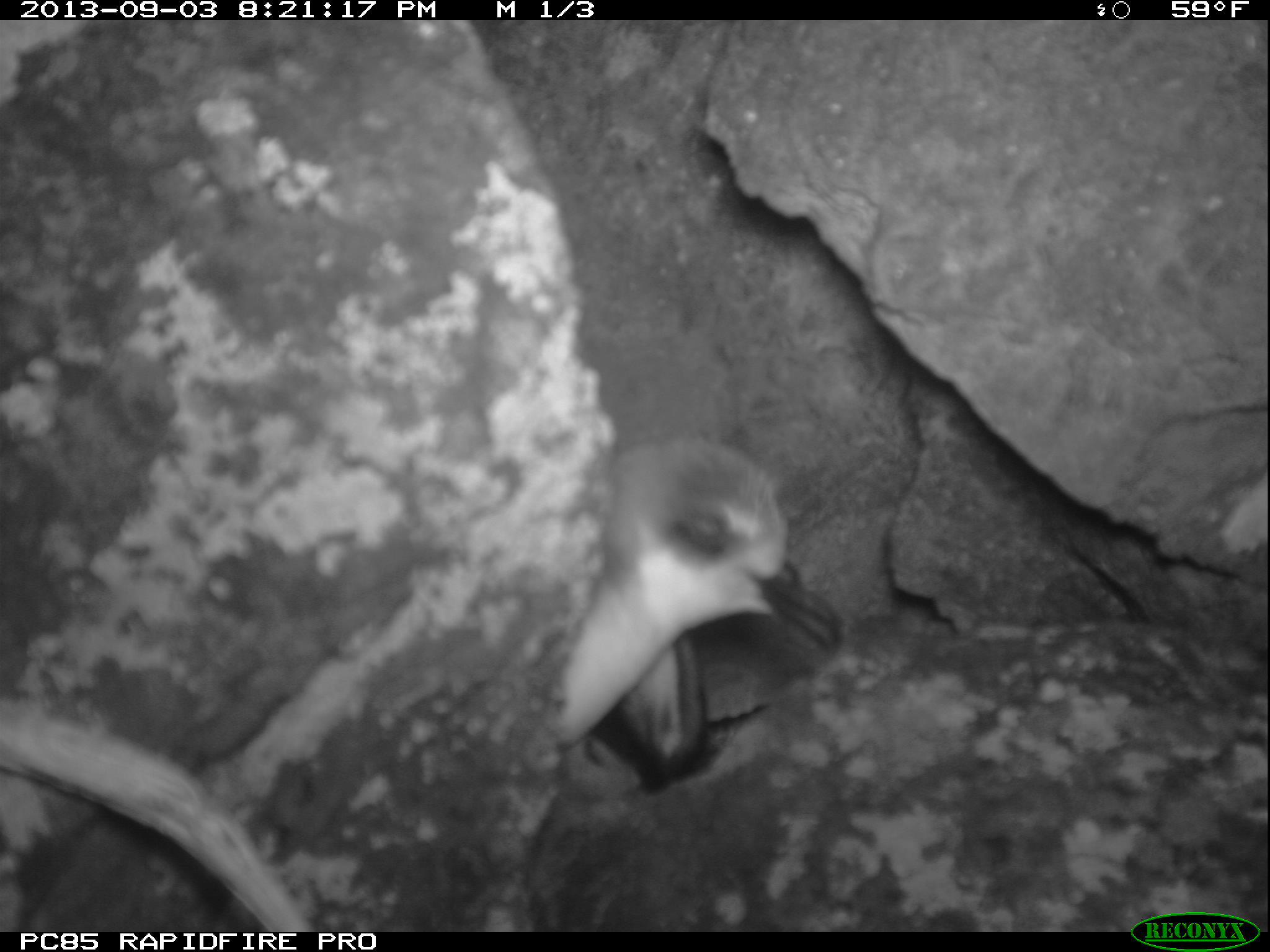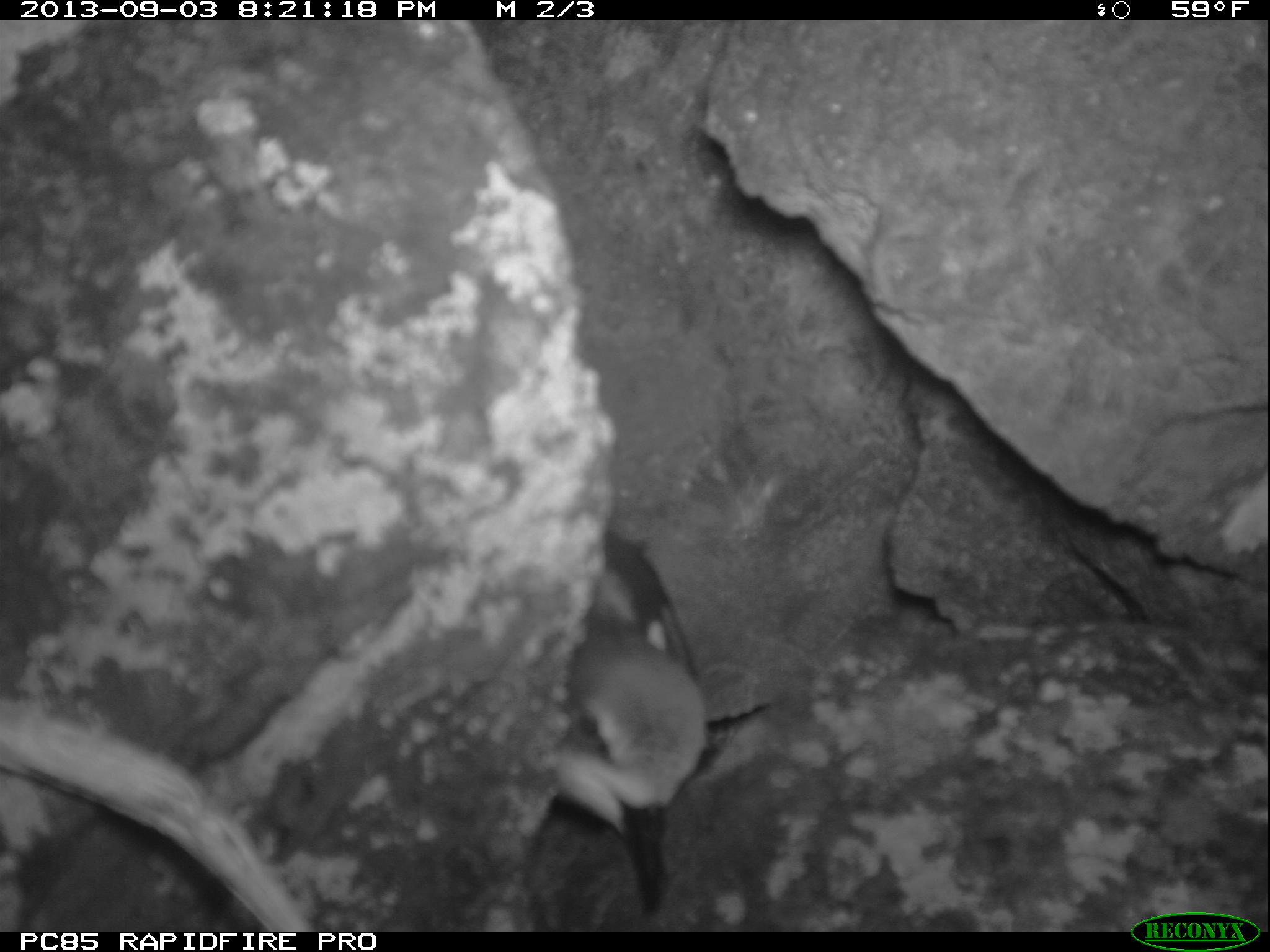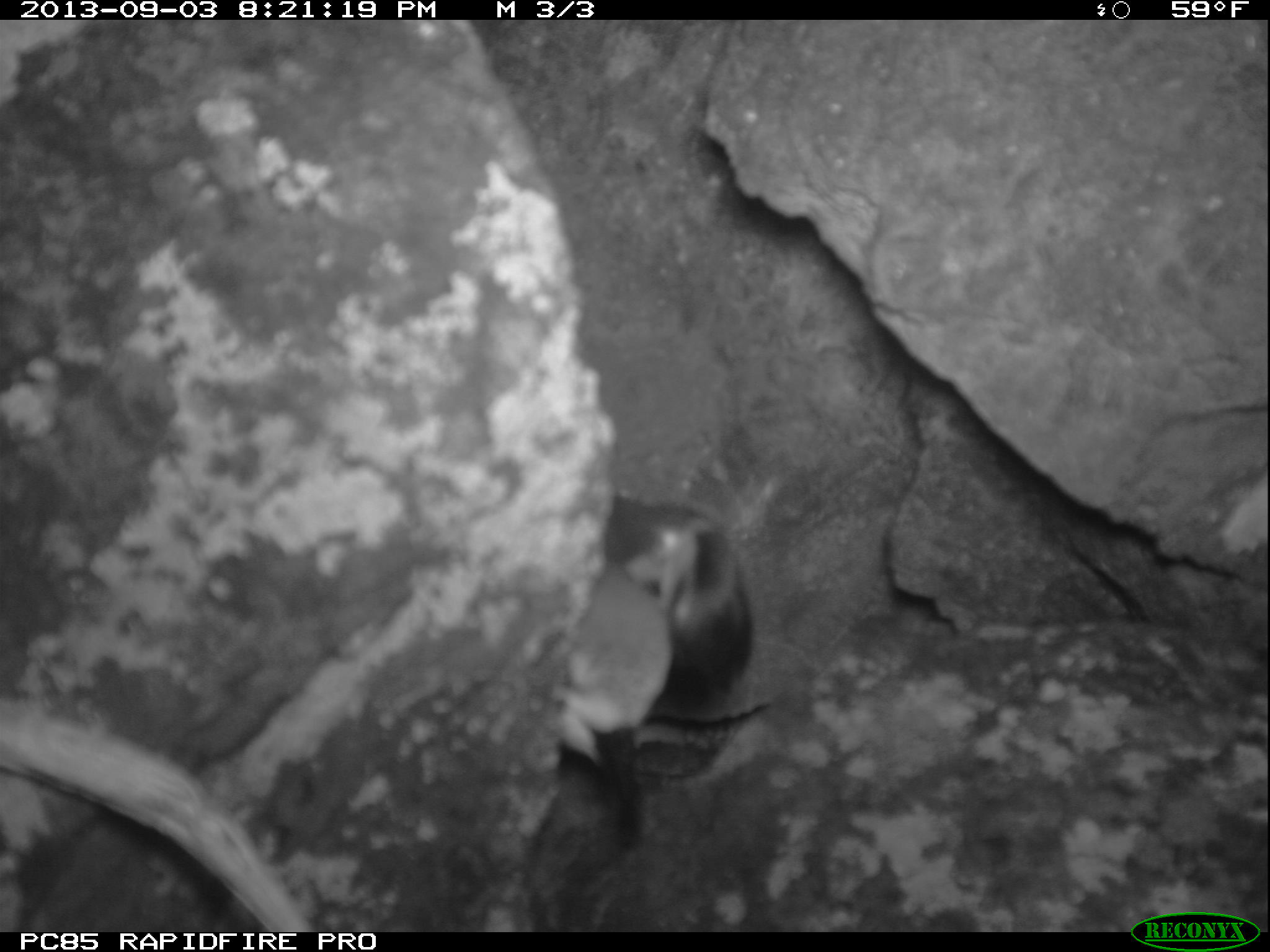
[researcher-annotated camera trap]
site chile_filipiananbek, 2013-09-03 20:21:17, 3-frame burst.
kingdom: Animalia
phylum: Chordata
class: Aves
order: Procellariiformes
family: Procellariidae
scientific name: Procellariidae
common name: petrel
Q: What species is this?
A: Petrel (Procellariidae).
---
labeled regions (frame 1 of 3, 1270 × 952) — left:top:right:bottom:
petrel: 549:428:843:799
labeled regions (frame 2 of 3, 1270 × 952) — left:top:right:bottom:
petrel: 530:535:708:915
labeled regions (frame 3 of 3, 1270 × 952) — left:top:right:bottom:
petrel: 535:493:765:852